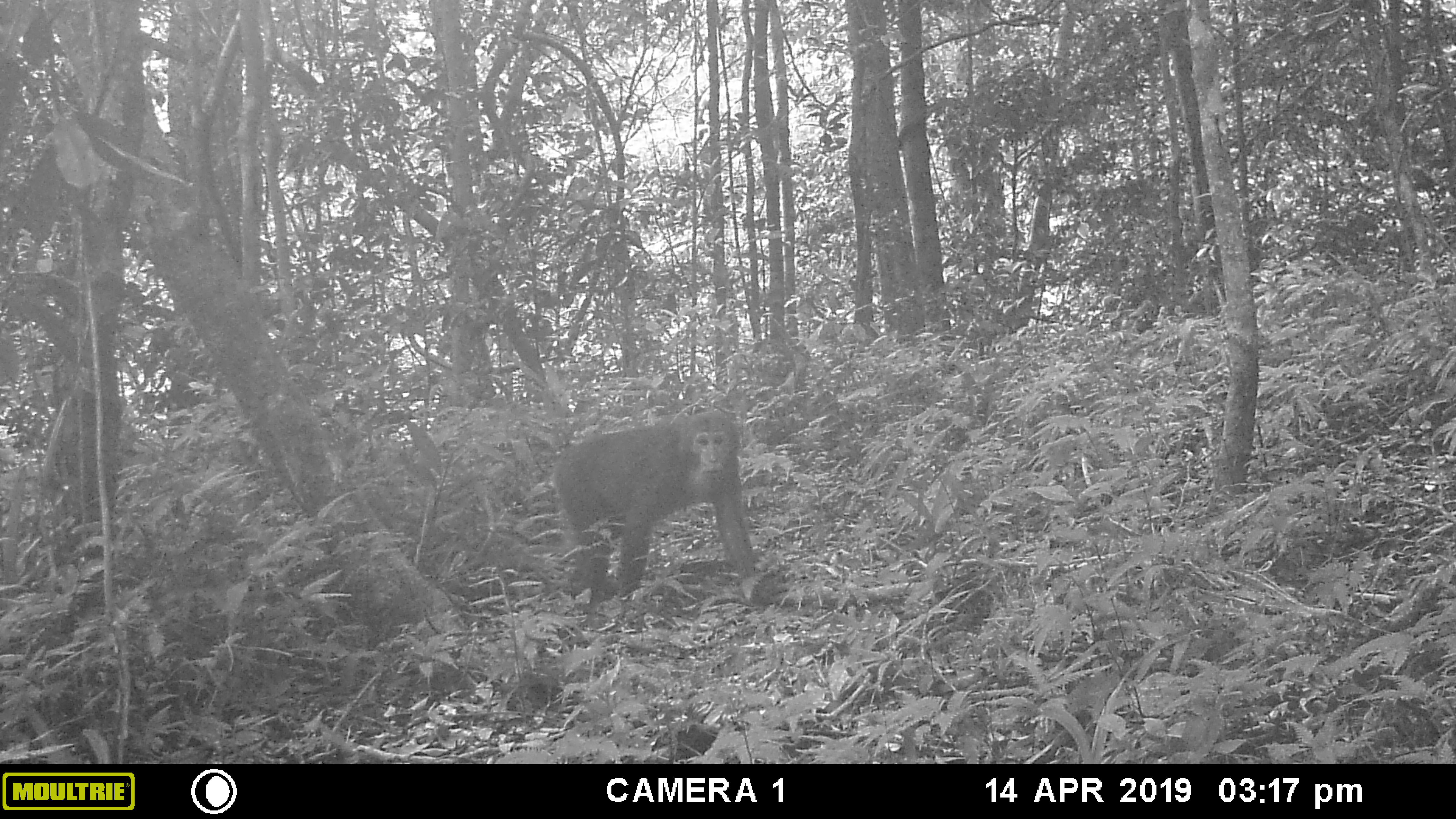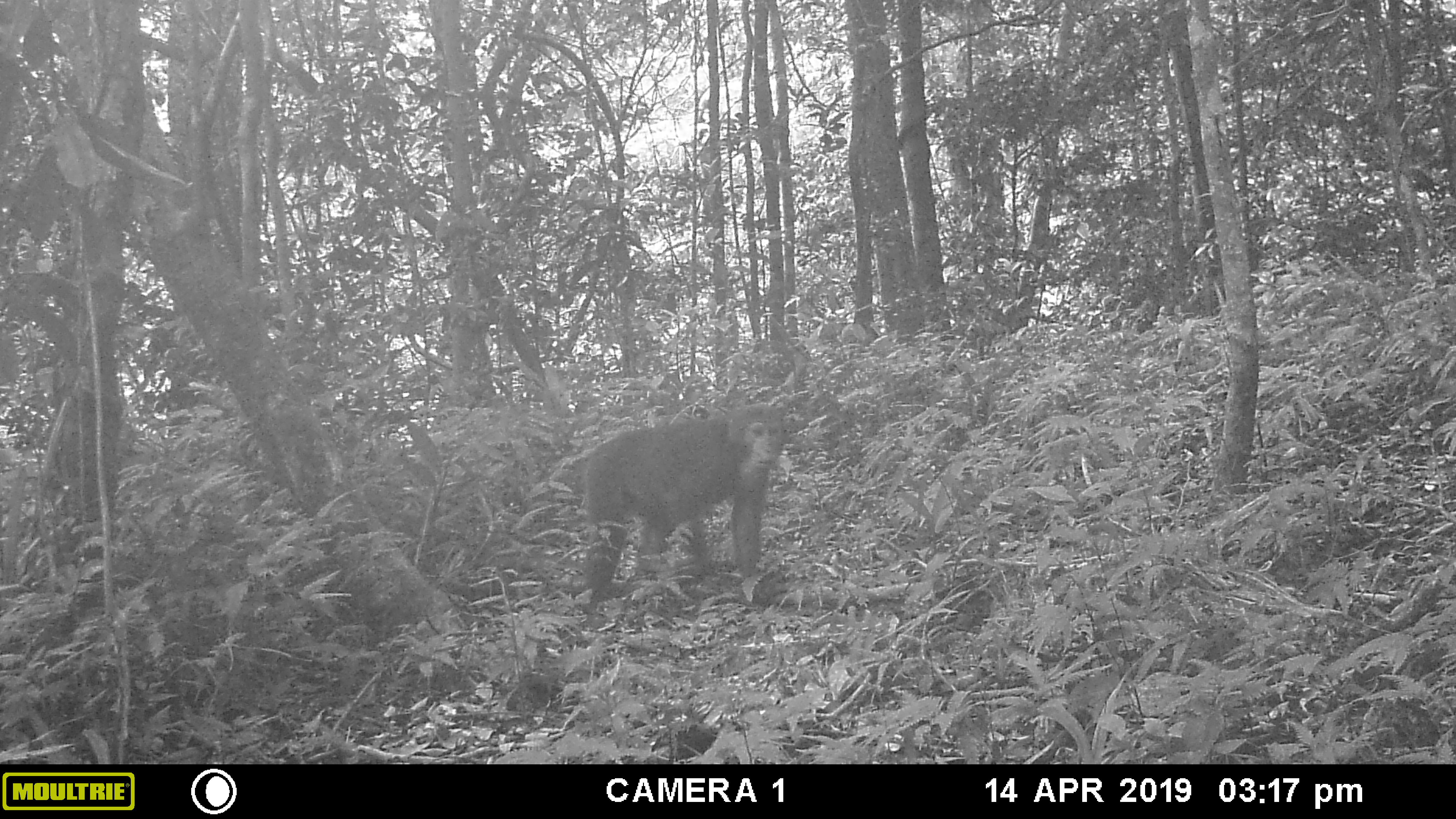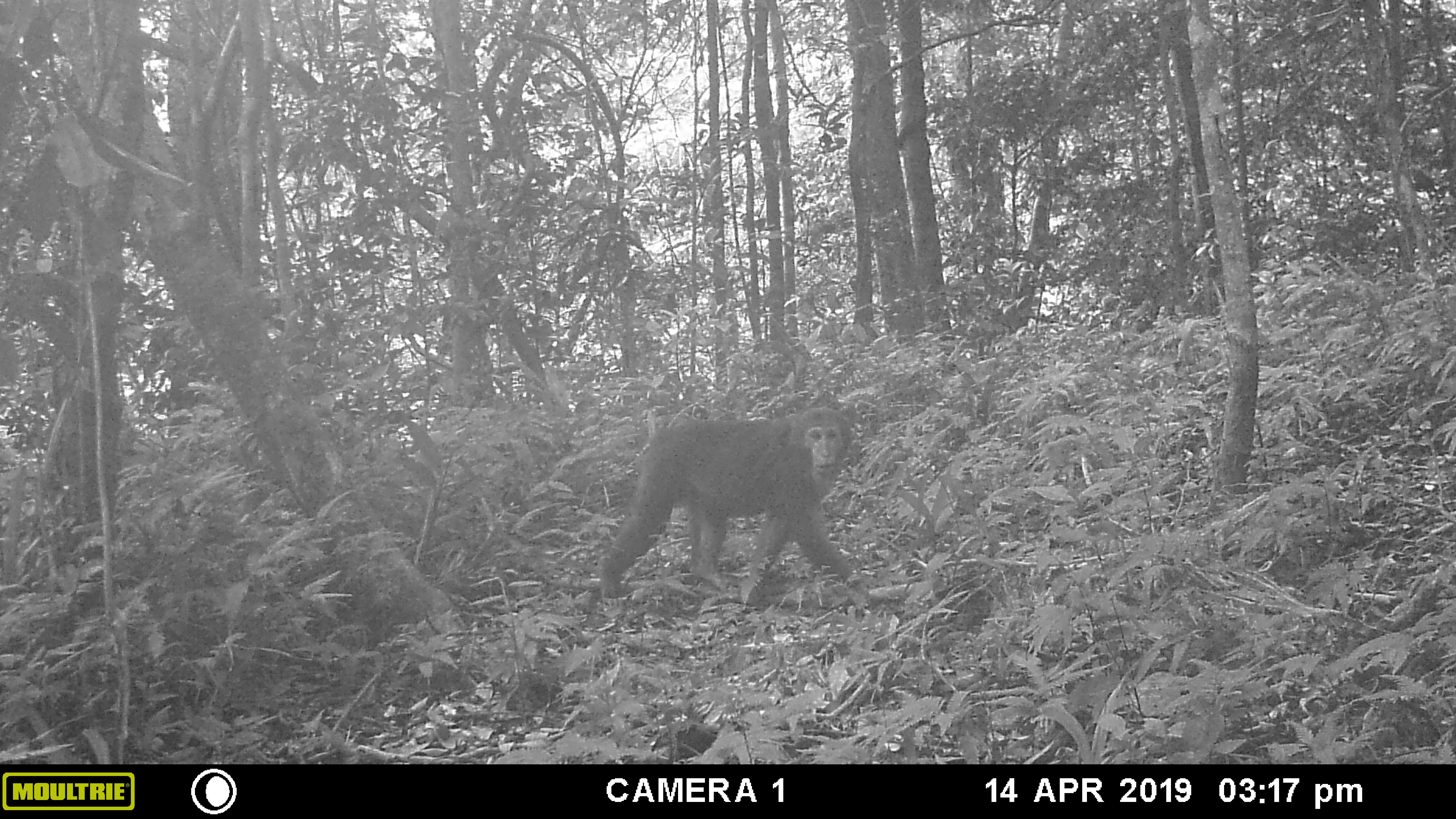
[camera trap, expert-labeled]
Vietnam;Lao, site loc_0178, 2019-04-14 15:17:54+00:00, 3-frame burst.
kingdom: Animalia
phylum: Chordata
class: Mammalia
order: Primates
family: Cercopithecidae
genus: Macaca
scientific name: Macaca arctoides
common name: stump-tailed macaque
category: stump tailed macaque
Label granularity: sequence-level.